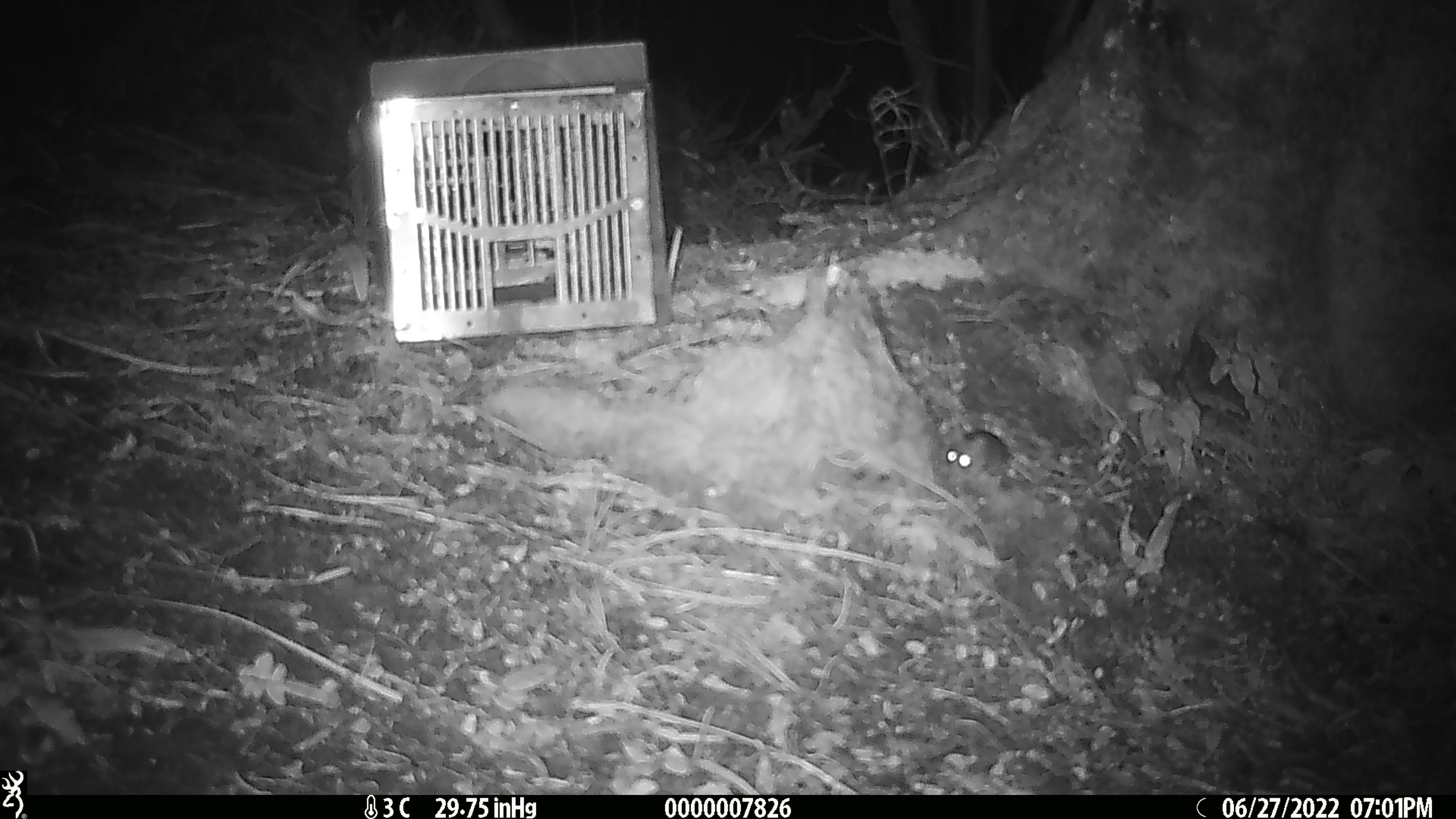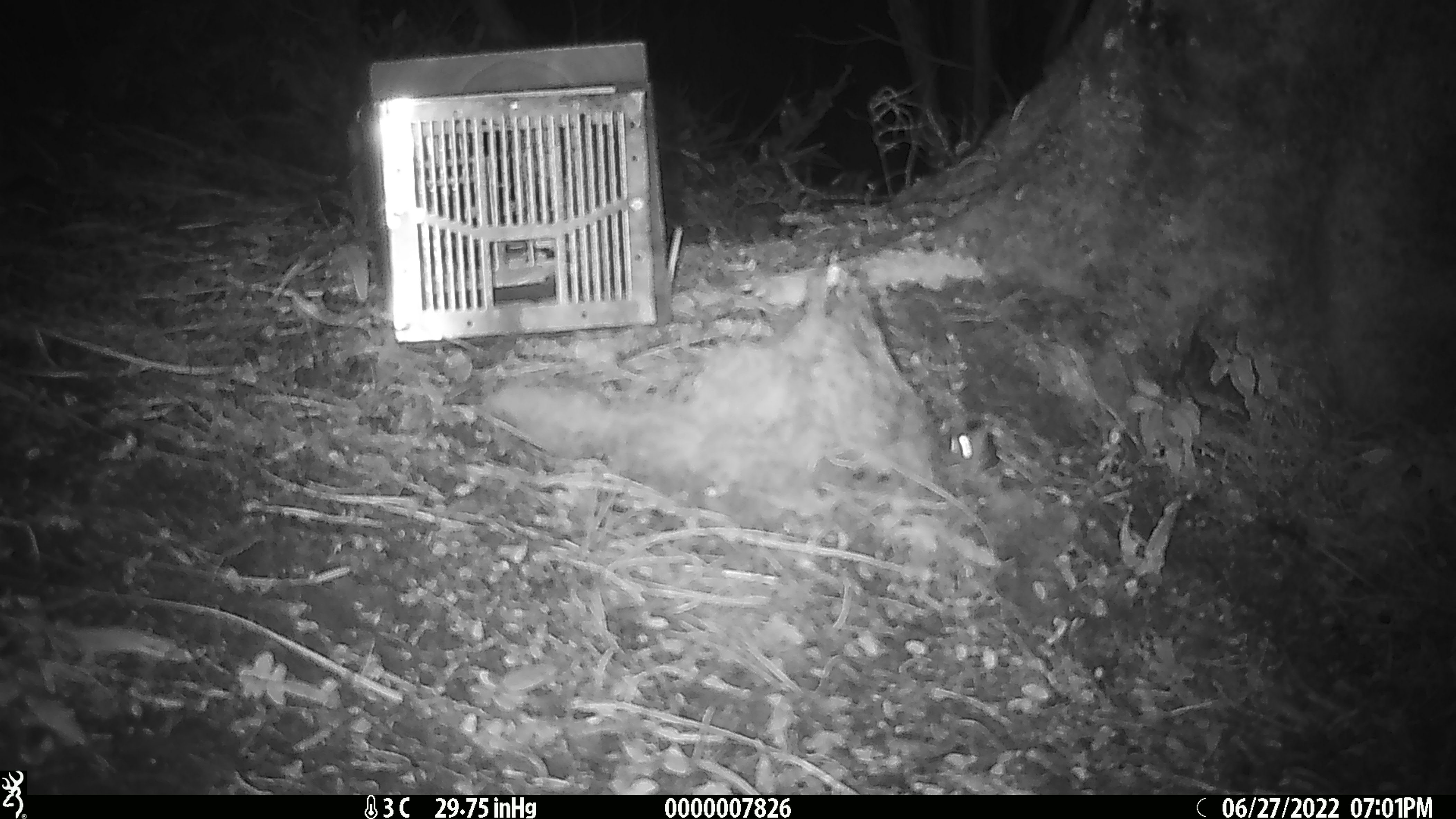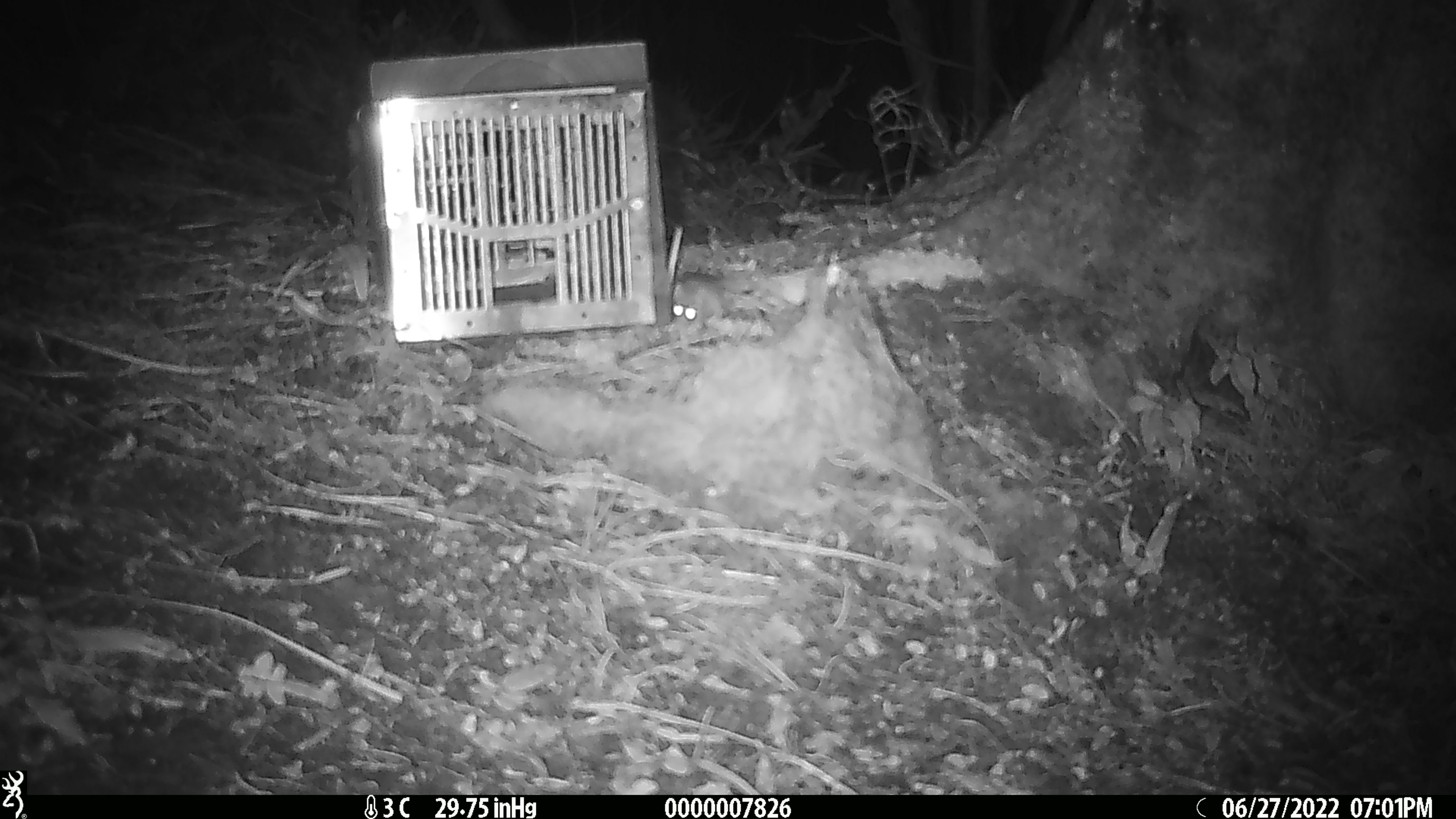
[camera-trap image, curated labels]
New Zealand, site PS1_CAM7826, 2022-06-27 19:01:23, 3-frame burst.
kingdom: Animalia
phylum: Chordata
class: Mammalia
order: Rodentia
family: Muridae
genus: Mus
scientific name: Mus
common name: mouse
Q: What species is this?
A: Mouse (Mus).